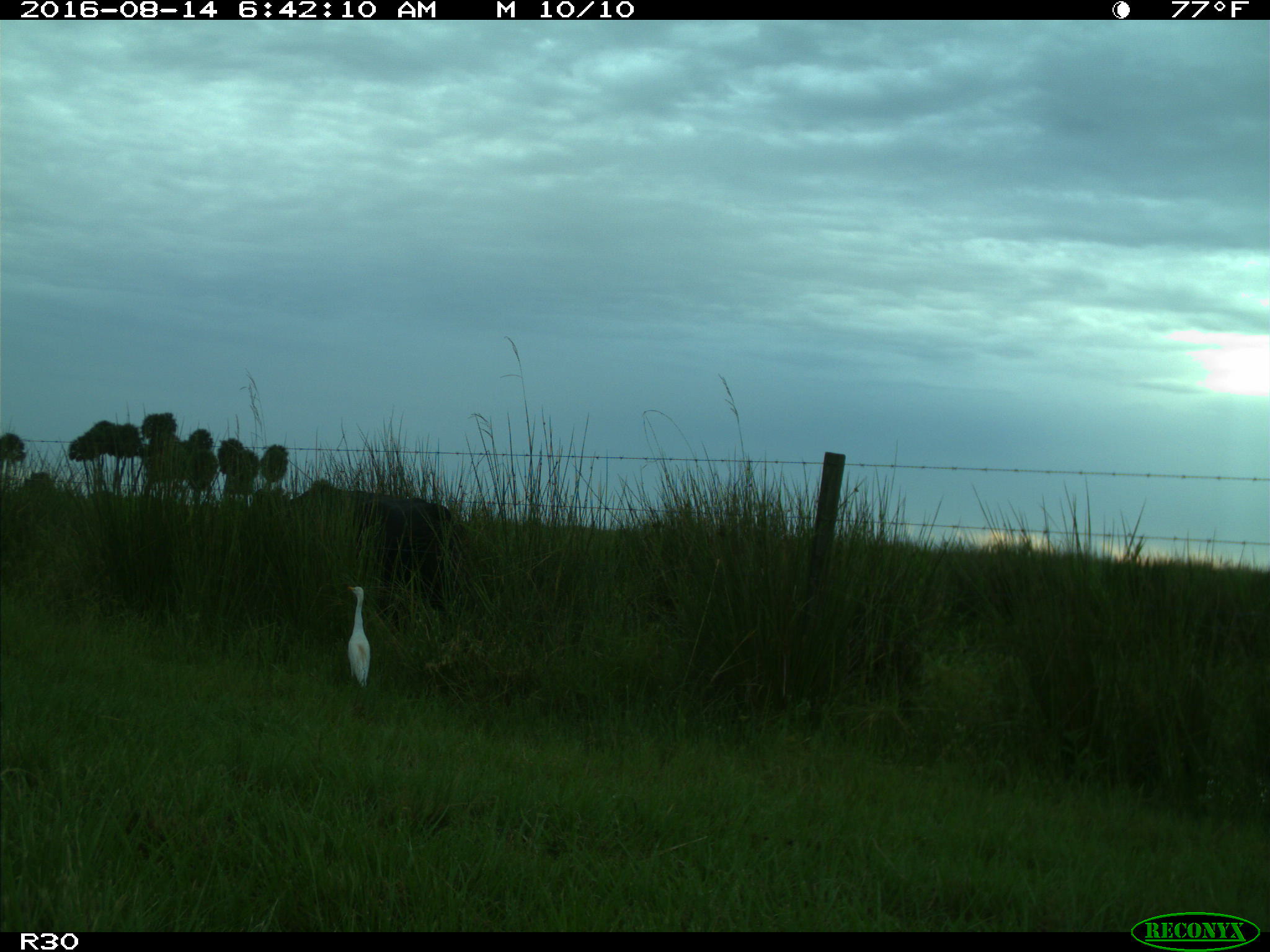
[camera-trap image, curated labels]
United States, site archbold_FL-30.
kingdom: Animalia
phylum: Chordata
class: Mammalia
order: Artiodactyla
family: Bovidae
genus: Bos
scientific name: Bos taurus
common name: domestic cow